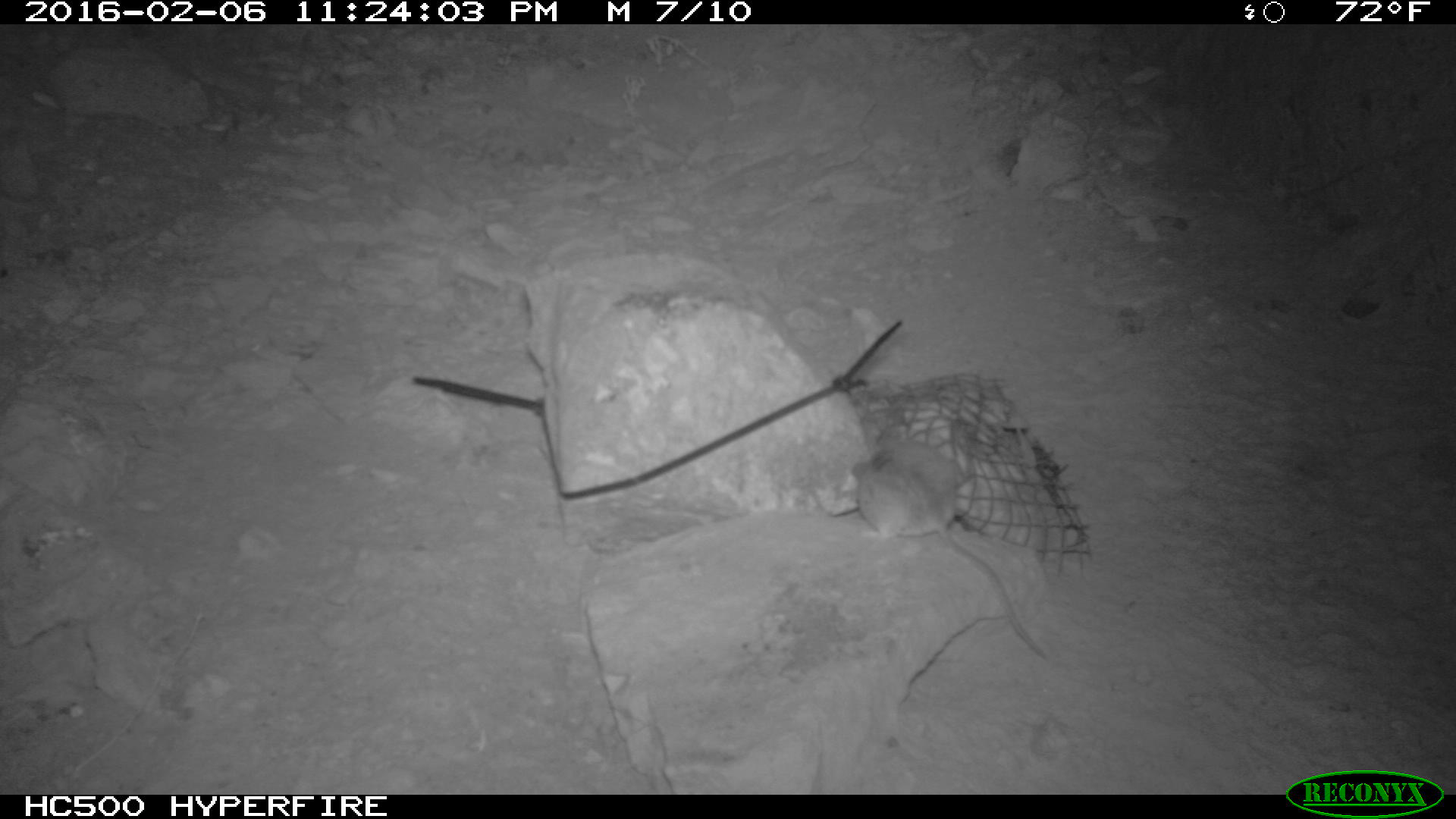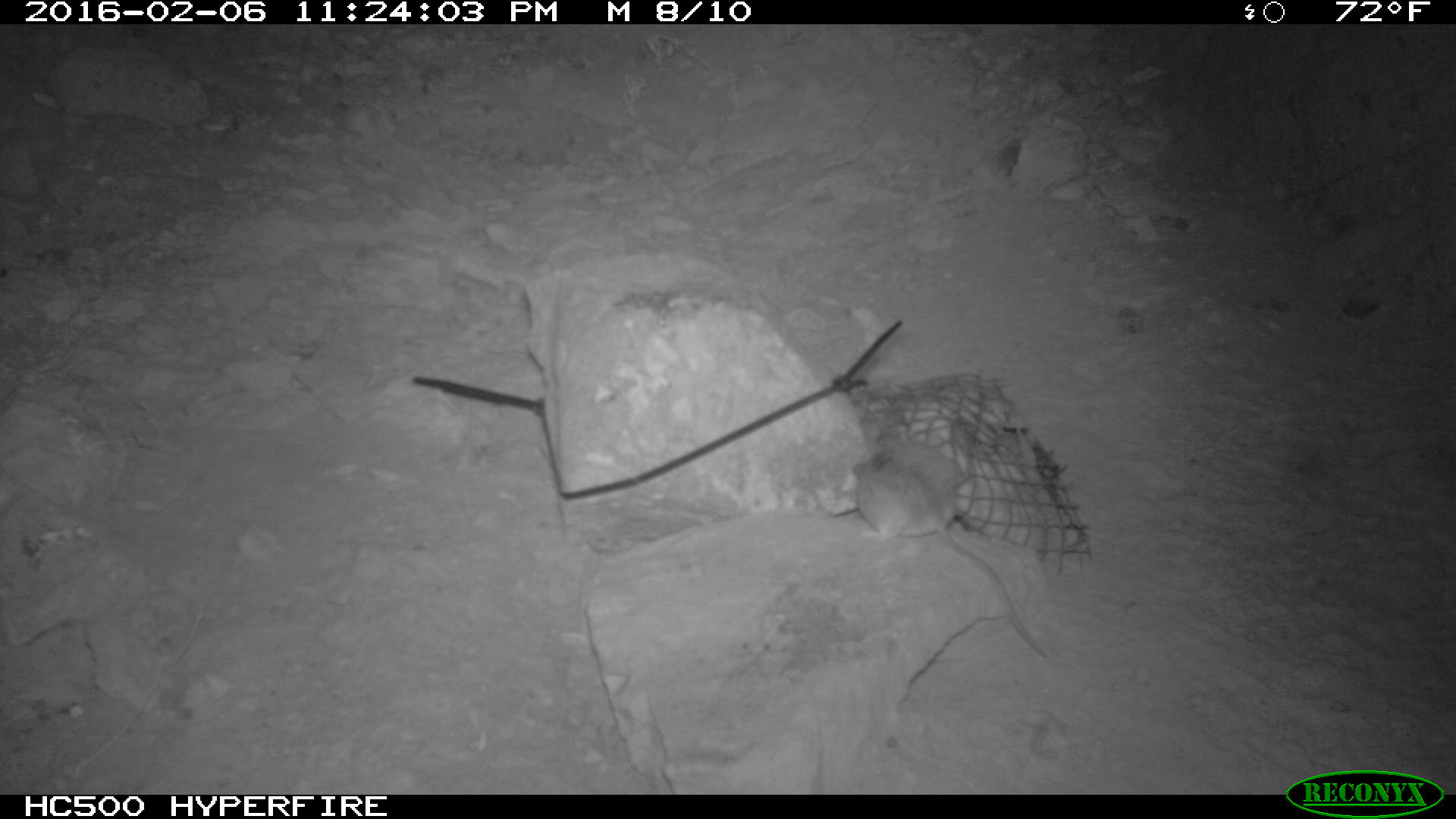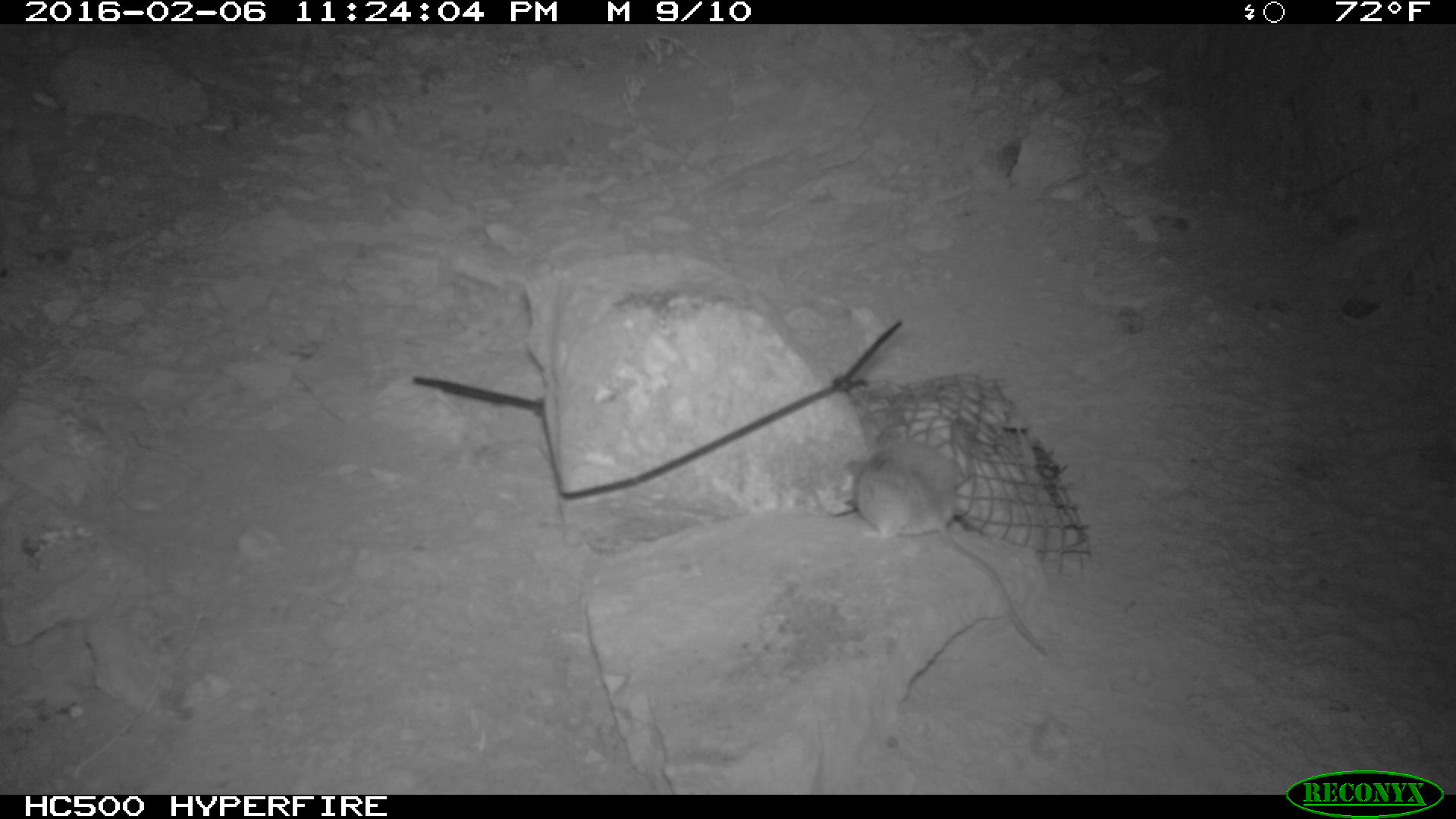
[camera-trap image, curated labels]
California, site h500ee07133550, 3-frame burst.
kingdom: Animalia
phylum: Chordata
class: Mammalia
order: Rodentia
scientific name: Rodentia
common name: rodent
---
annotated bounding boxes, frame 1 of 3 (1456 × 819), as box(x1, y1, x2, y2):
rodent: box(849, 422, 1050, 659)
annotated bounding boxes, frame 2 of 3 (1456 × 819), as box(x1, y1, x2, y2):
rodent: box(851, 450, 1043, 654)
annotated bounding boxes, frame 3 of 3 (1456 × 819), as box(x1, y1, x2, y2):
rodent: box(849, 422, 1050, 659)